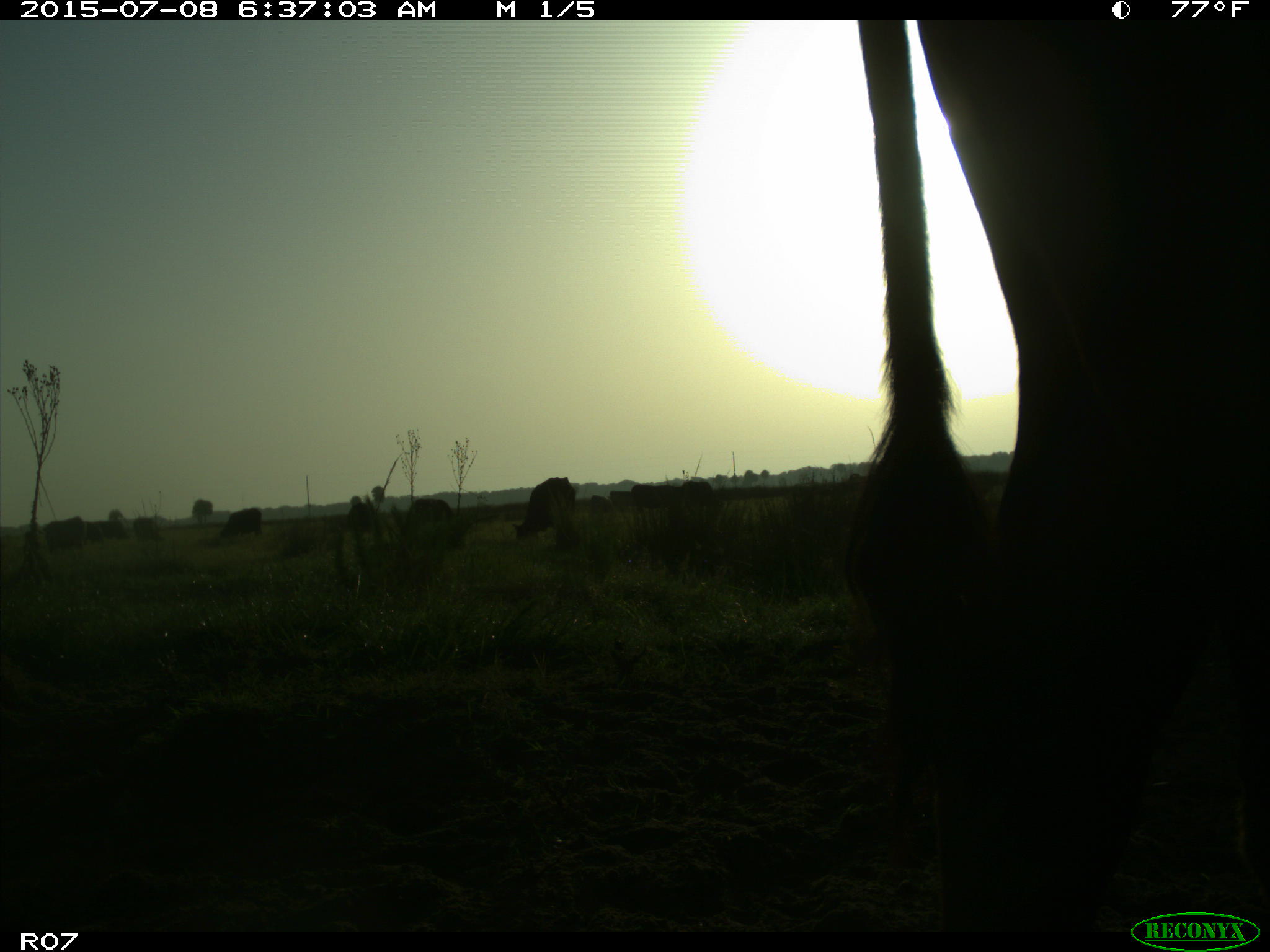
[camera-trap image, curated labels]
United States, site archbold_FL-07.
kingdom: Animalia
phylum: Chordata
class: Mammalia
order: Artiodactyla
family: Bovidae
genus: Bos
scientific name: Bos taurus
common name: domestic cow